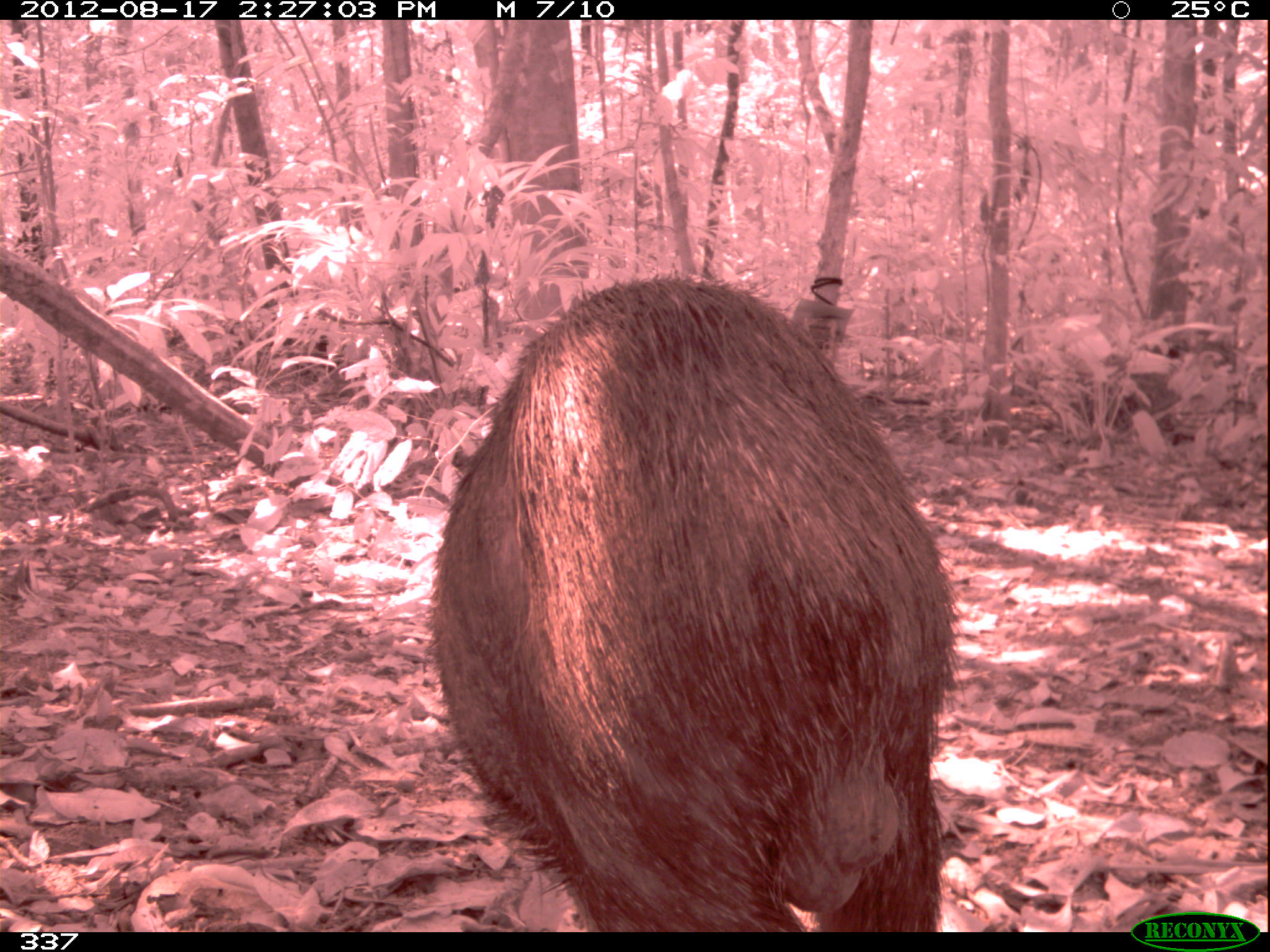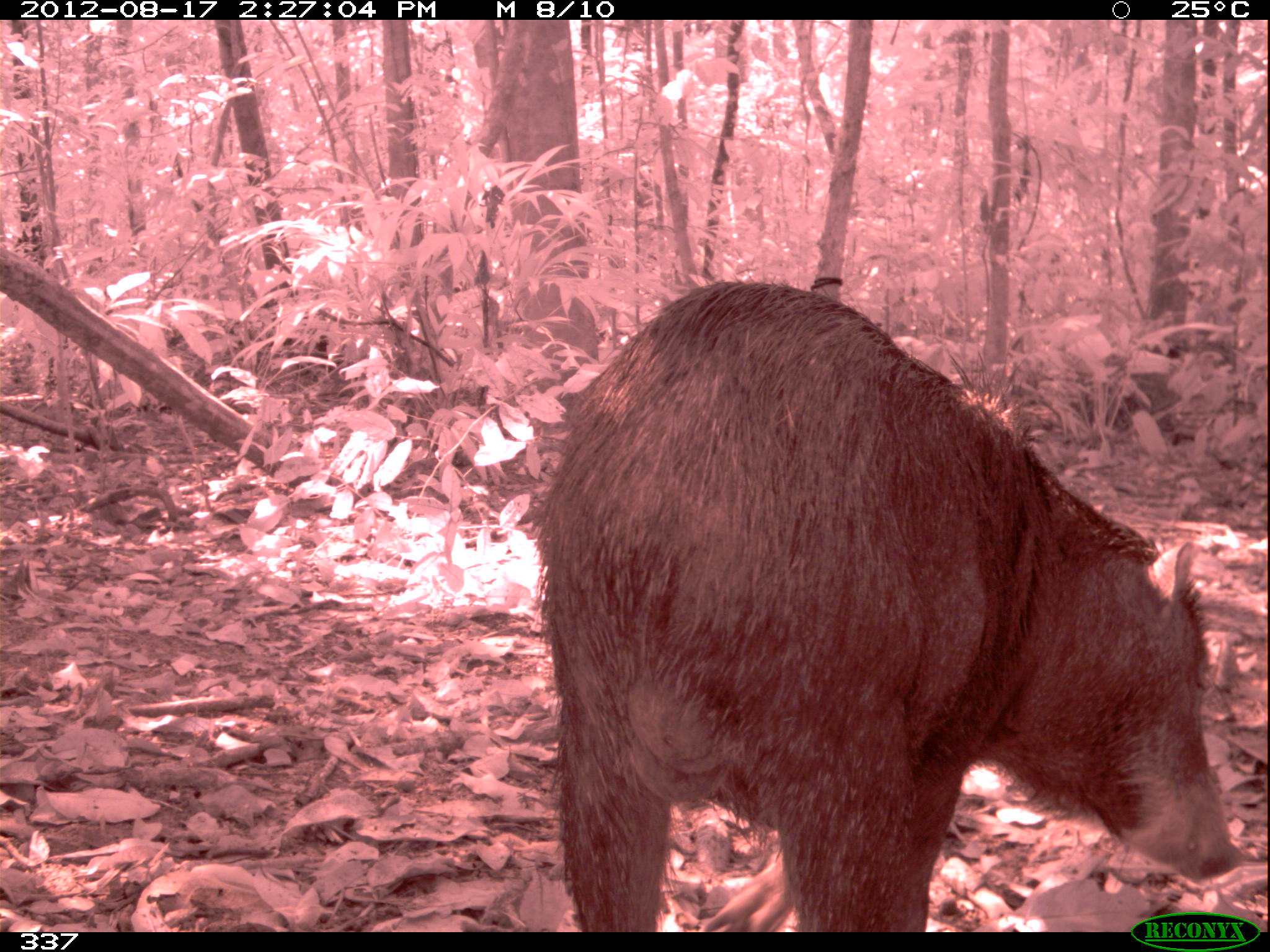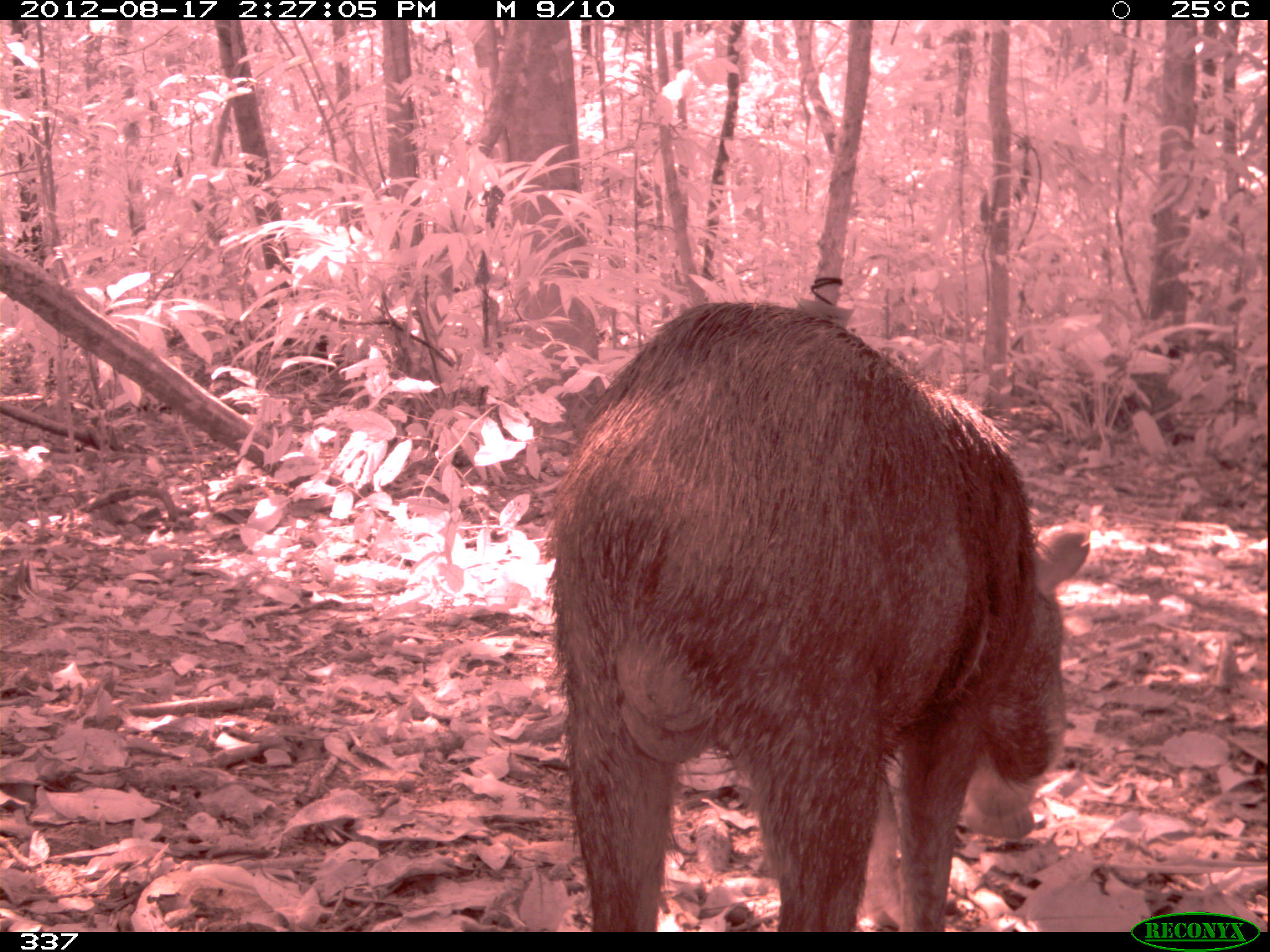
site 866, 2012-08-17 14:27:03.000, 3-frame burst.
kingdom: Animalia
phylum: Chordata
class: Mammalia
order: Artiodactyla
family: Tayassuidae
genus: Tayassu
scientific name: Tayassu pecari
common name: white-lipped peccary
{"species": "Tayassu pecari (white-lipped peccary)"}